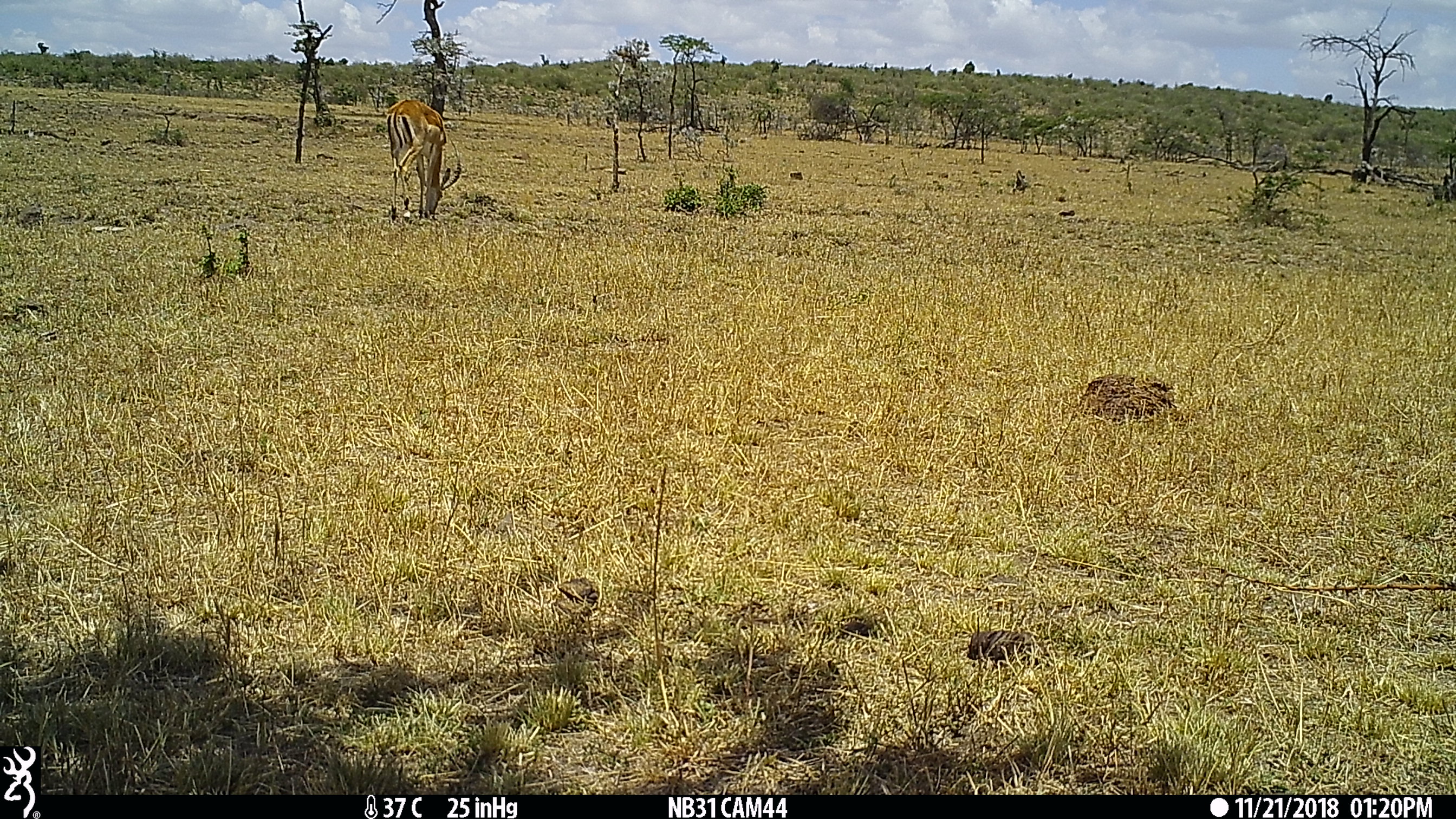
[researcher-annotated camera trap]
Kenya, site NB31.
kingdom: Animalia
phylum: Chordata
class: Mammalia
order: Artiodactyla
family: Bovidae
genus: Aepyceros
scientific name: Aepyceros melampus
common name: impala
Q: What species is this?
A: Impala (Aepyceros melampus).